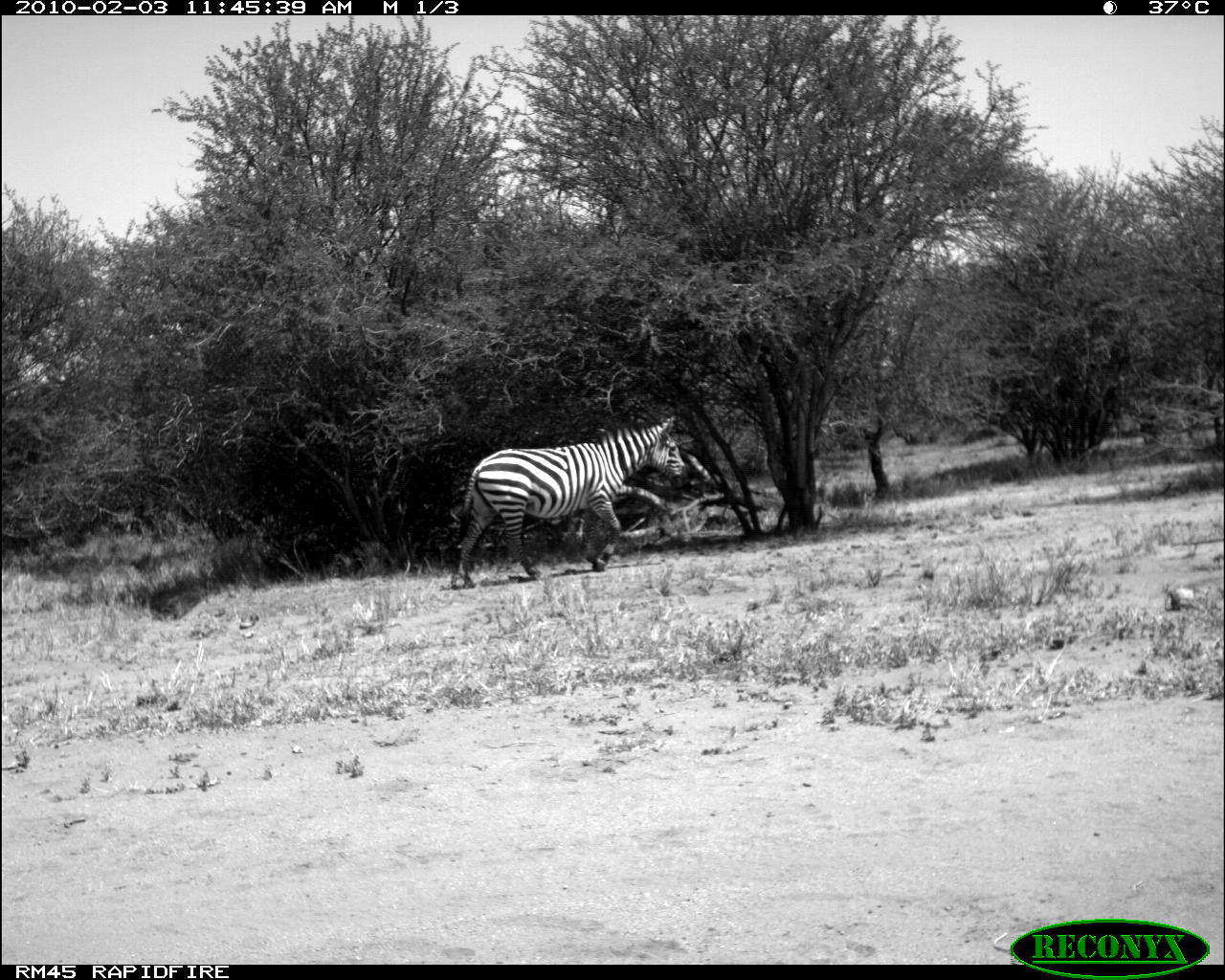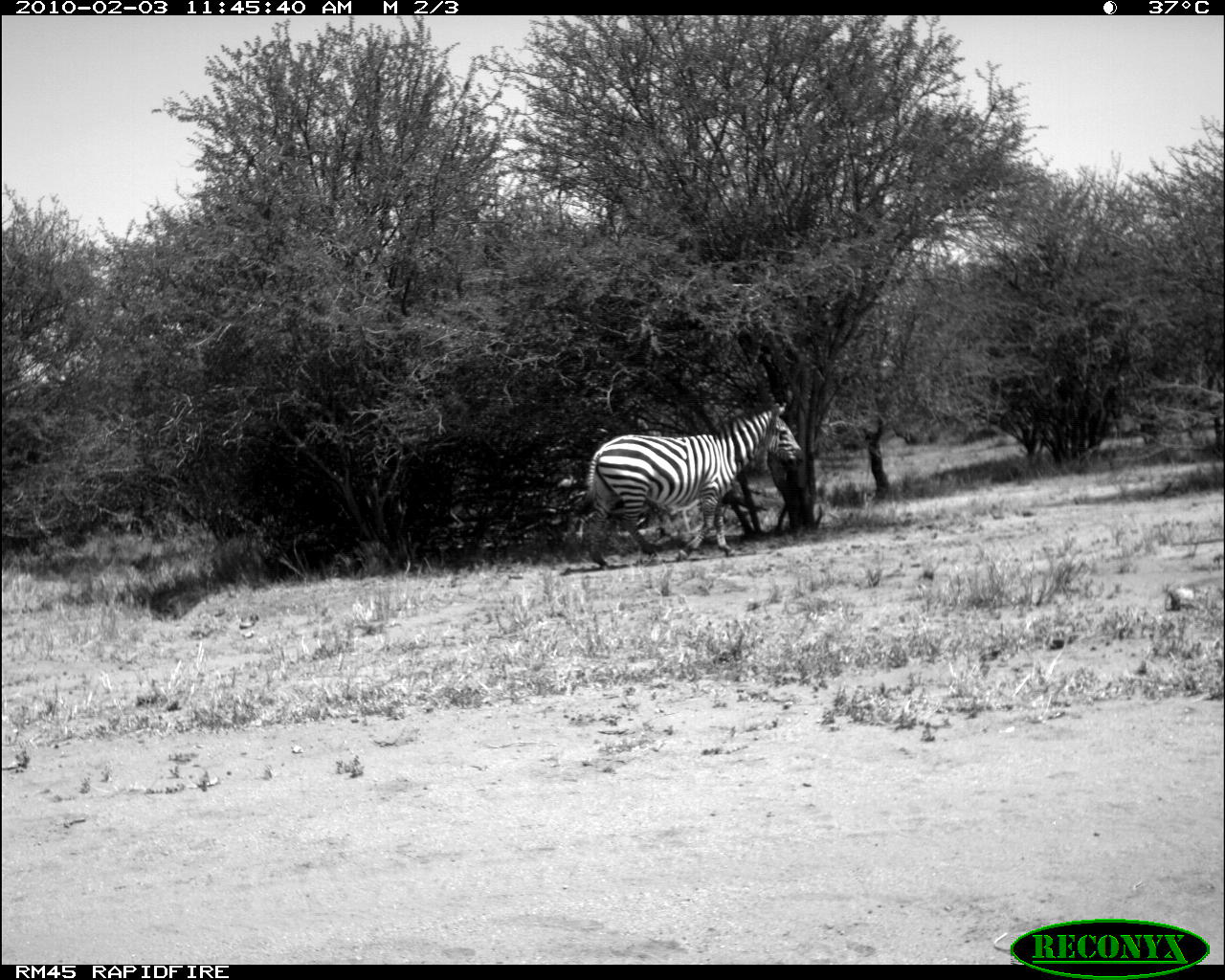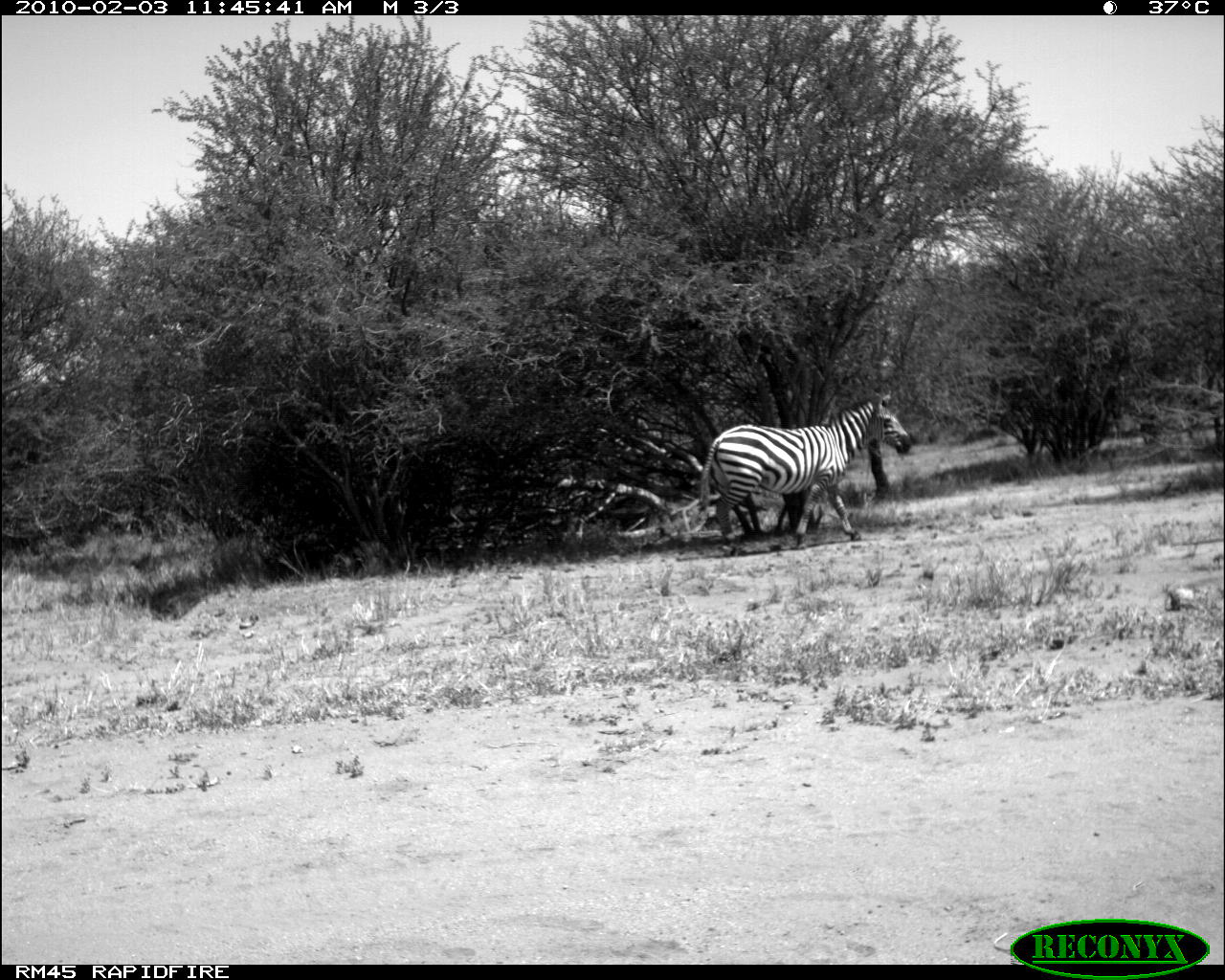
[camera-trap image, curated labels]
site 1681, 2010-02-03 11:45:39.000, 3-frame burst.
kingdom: Animalia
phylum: Chordata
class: Mammalia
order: Perissodactyla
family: Equidae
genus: Equus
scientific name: Equus quagga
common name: plains zebra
Equus quagga (plains zebra), count 1.